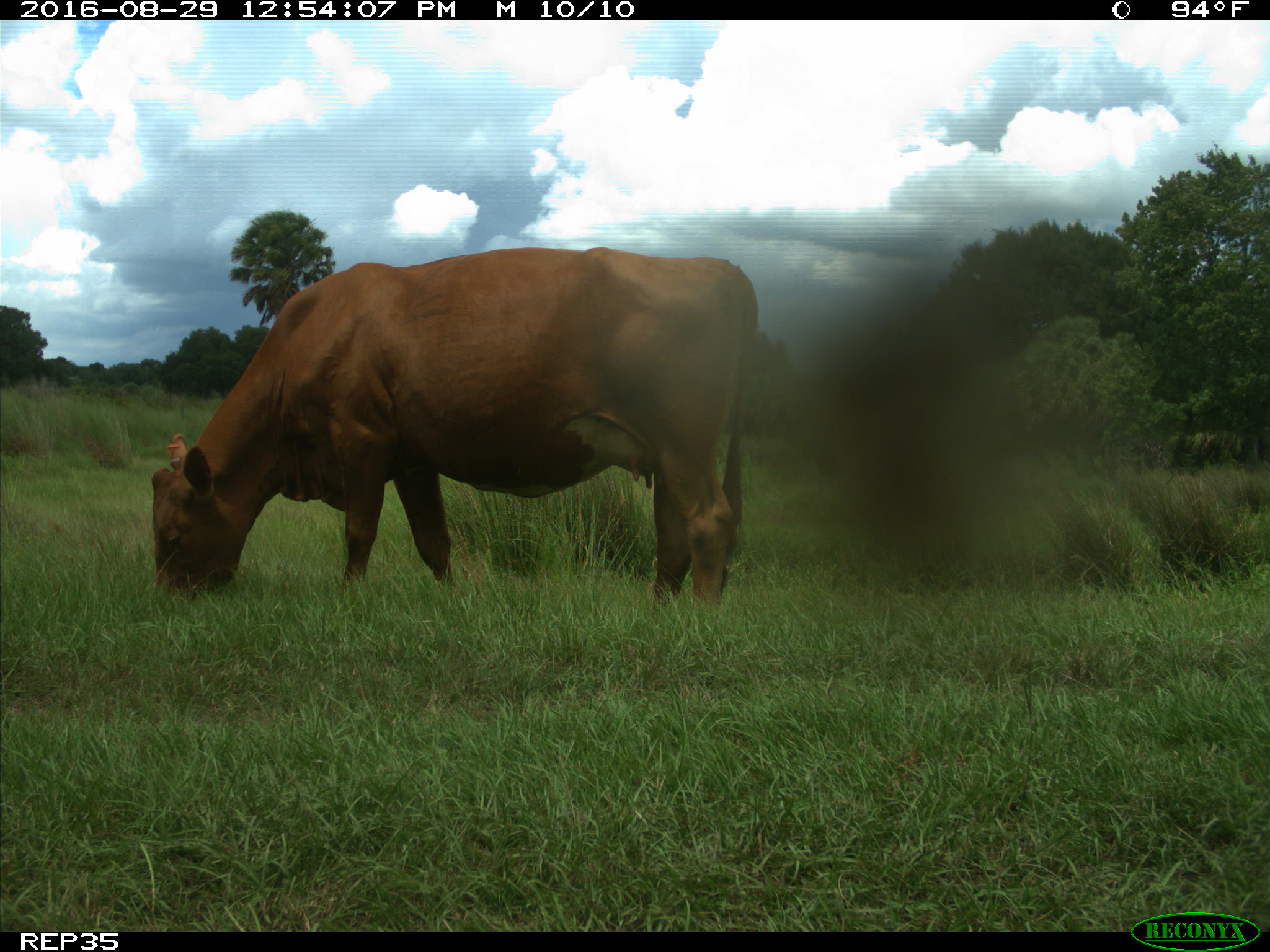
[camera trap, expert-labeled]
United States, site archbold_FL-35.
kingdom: Animalia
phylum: Chordata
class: Mammalia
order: Artiodactyla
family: Bovidae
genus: Bos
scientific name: Bos taurus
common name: domestic cow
Bos taurus (domestic cow).